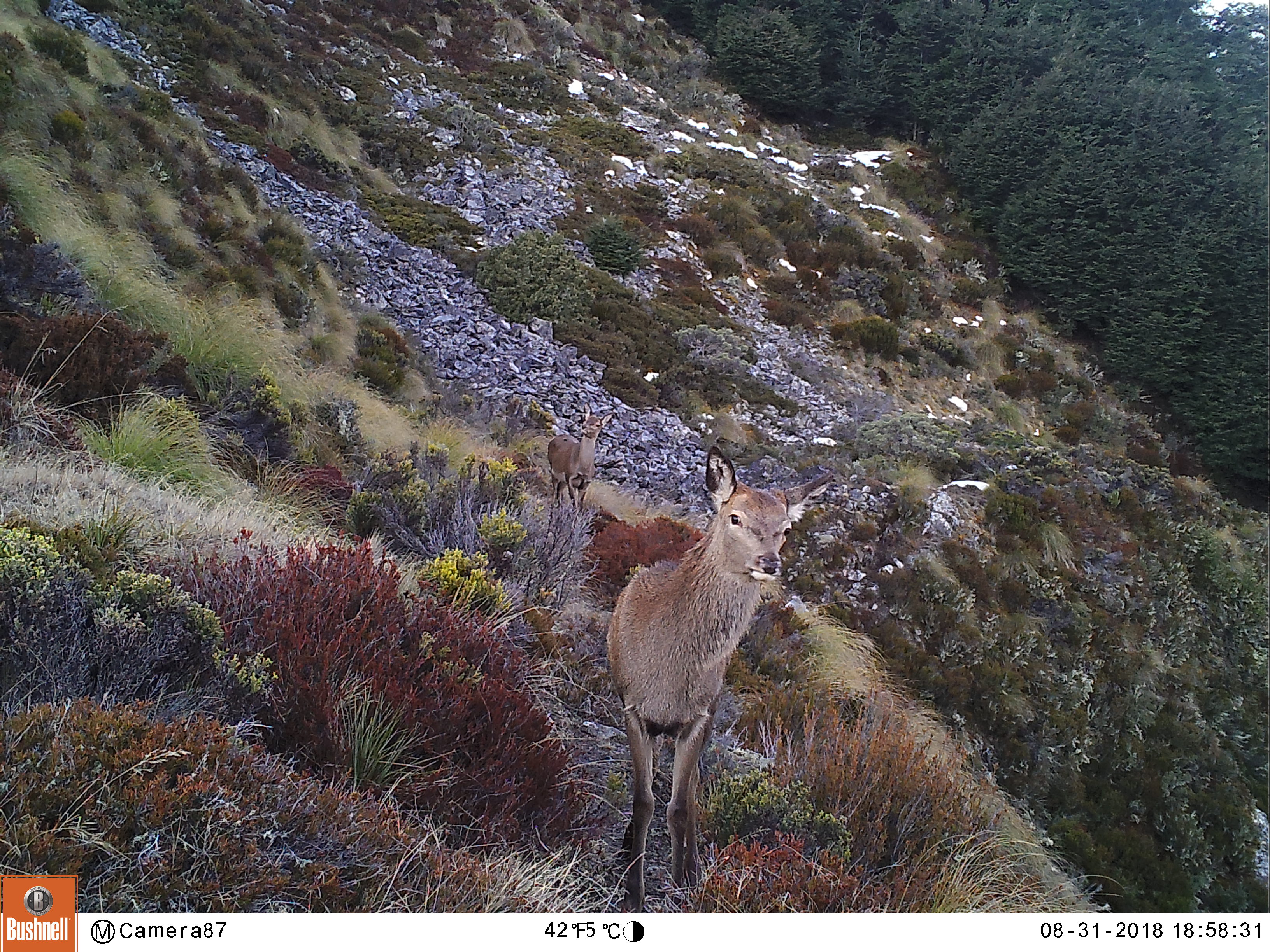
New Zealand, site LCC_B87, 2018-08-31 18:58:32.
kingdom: Animalia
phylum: Chordata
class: Mammalia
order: Artiodactyla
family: Cervidae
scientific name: Cervidae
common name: deer